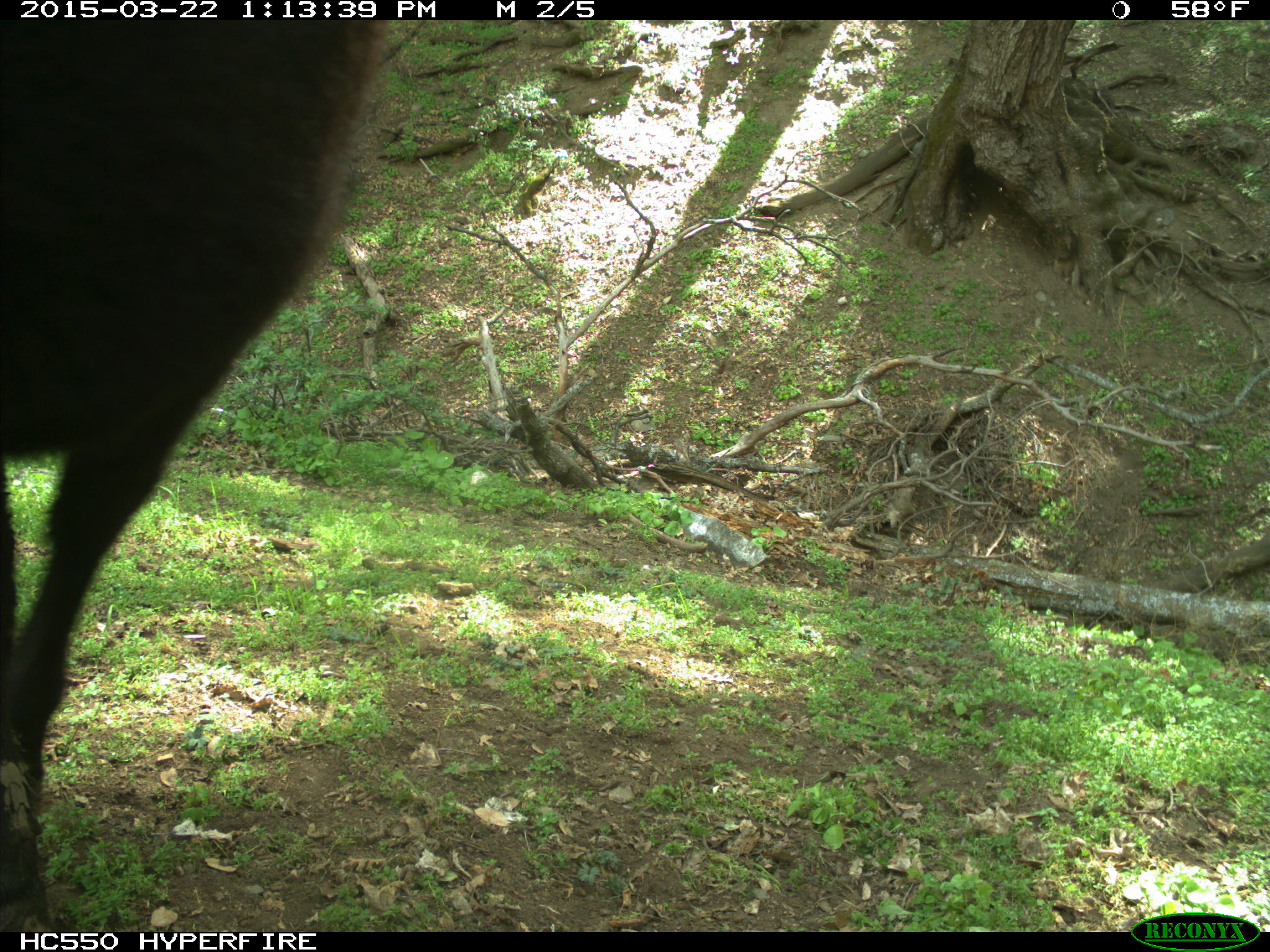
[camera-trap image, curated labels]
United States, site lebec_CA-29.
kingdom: Animalia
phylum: Chordata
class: Mammalia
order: Artiodactyla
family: Bovidae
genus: Bos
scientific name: Bos taurus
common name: domestic cow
Bos taurus (domestic cow).